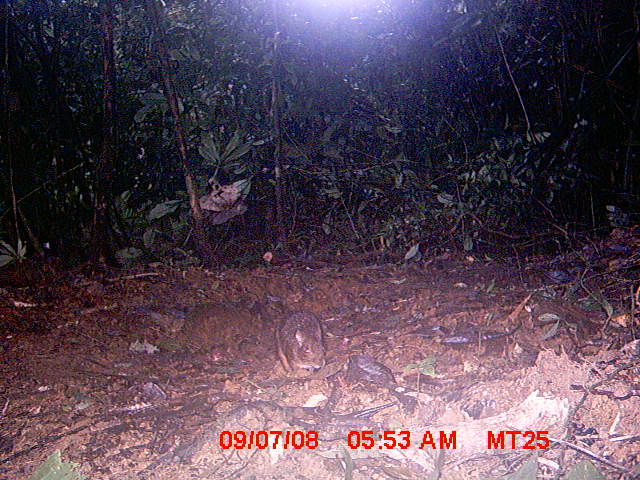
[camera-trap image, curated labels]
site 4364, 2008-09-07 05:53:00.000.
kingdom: Animalia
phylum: Chordata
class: Mammalia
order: Rodentia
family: Muridae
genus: Rattus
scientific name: Rattus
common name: rodent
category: unknown rat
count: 1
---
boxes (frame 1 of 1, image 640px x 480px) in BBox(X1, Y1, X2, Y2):
unknown rat: BBox(276, 309, 325, 377)